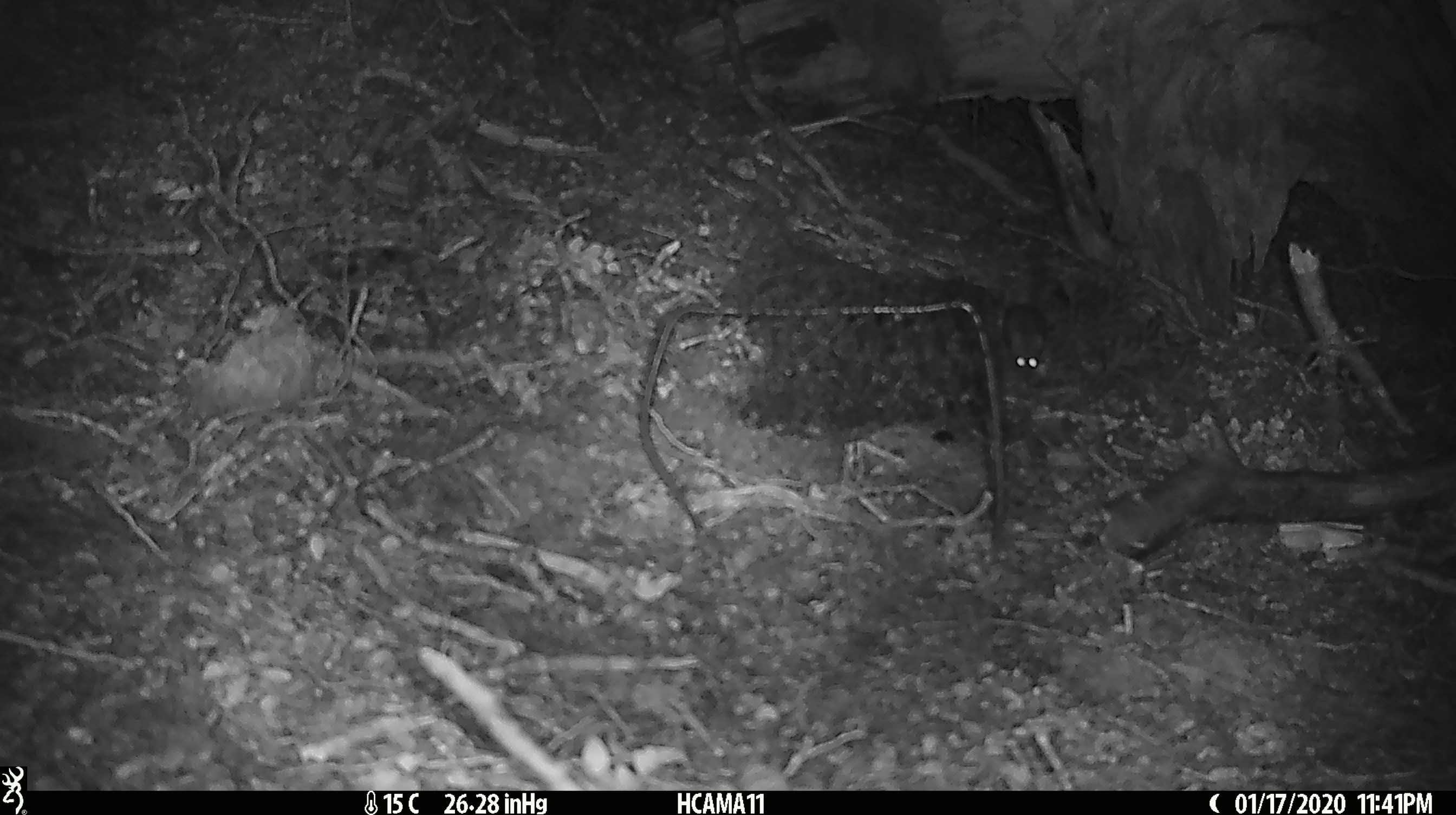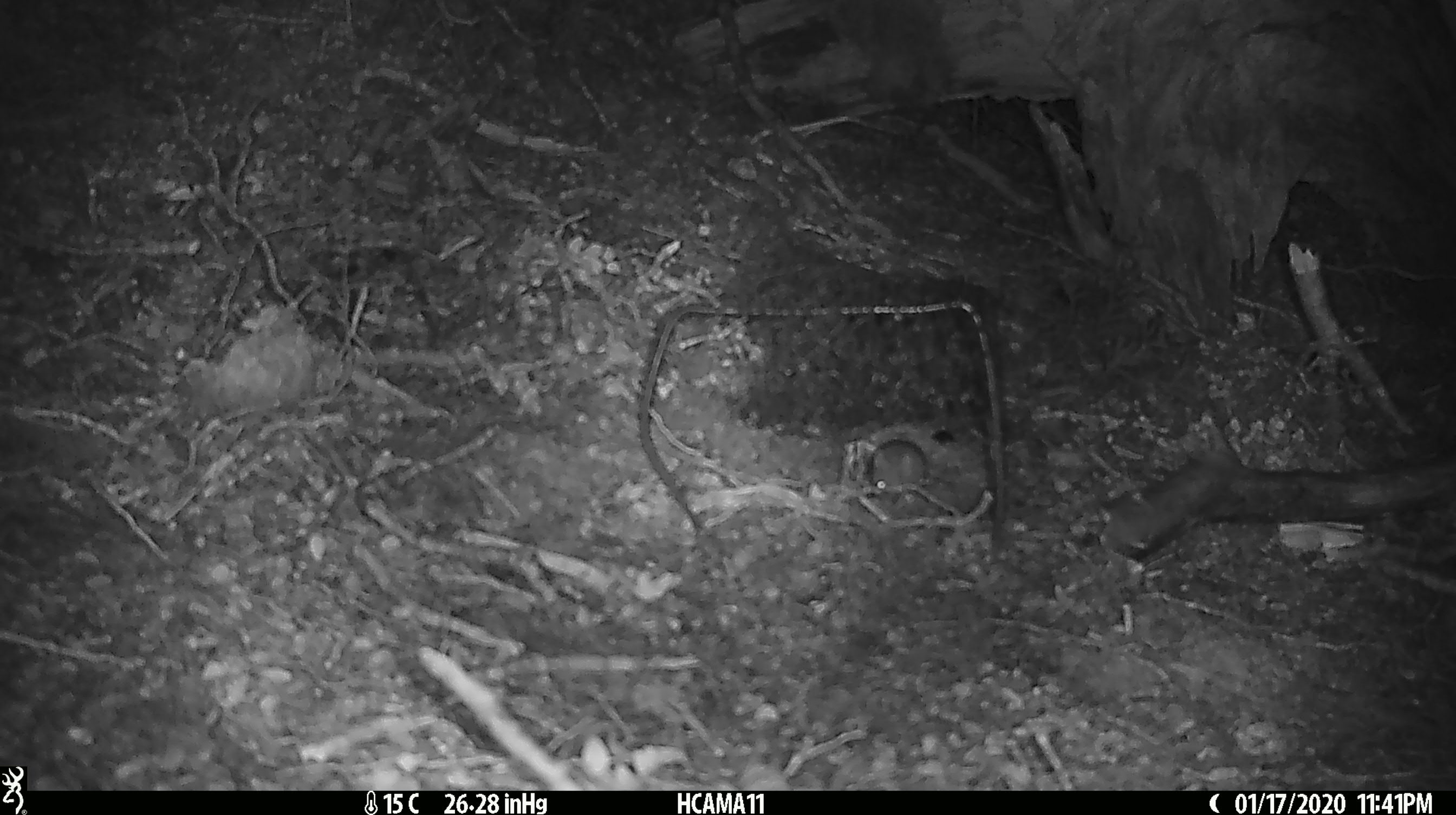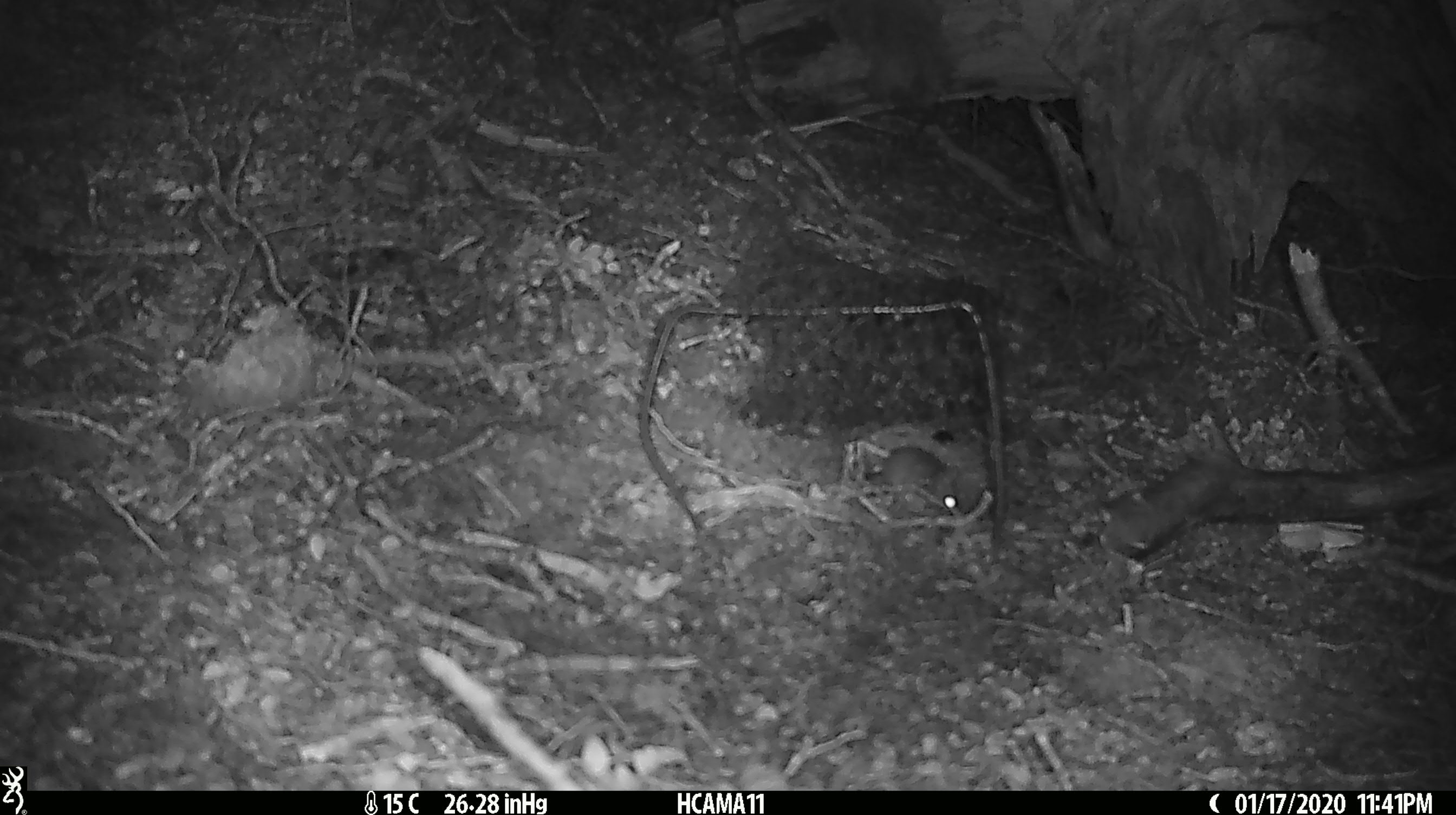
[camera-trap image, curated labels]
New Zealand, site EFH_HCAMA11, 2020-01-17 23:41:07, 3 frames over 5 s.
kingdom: Animalia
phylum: Chordata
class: Mammalia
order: Rodentia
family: Muridae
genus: Mus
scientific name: Mus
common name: mouse